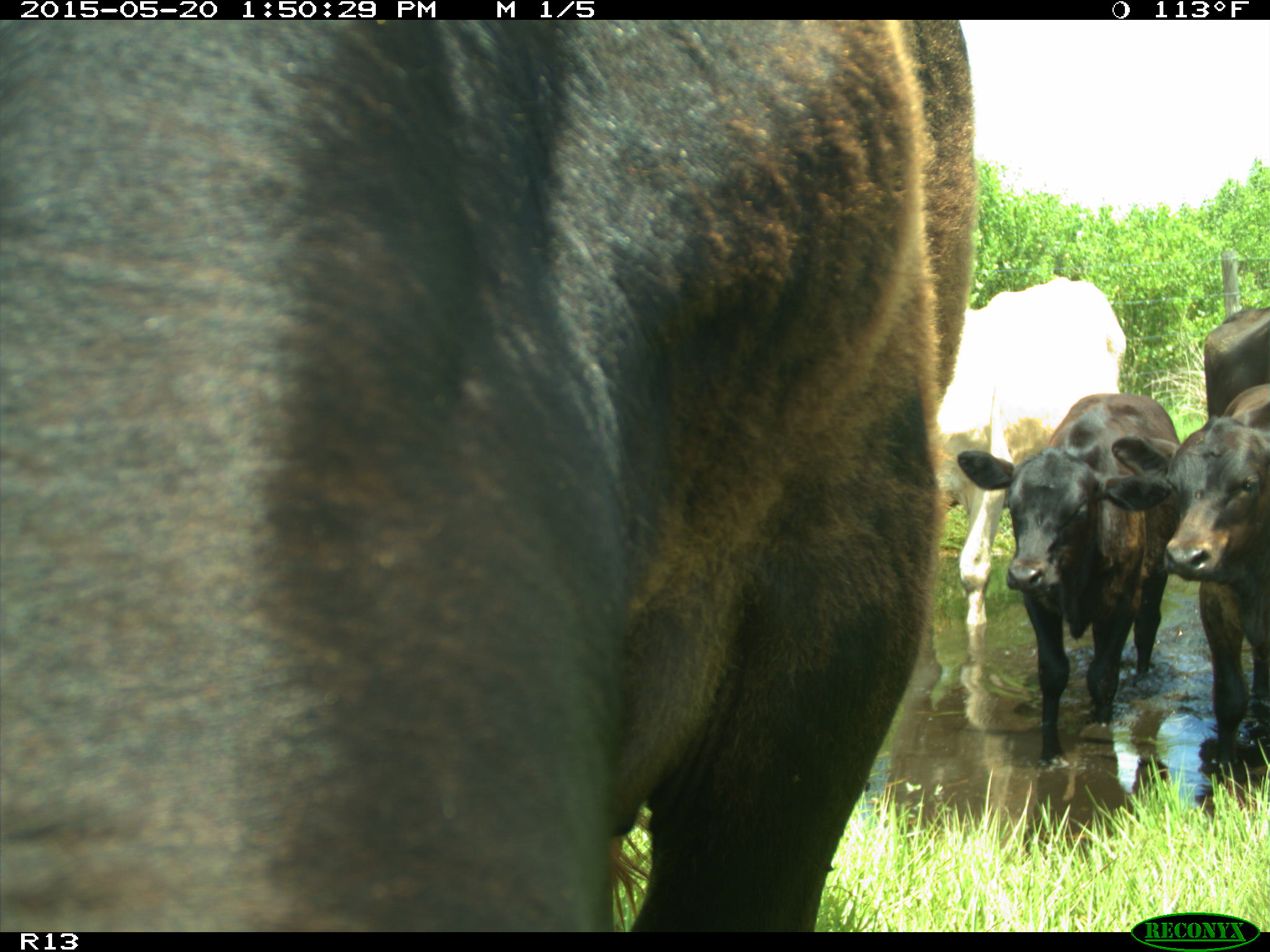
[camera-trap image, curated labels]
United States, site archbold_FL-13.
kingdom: Animalia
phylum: Chordata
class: Mammalia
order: Artiodactyla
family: Bovidae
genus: Bos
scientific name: Bos taurus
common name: domestic cow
Bos taurus (domestic cow).